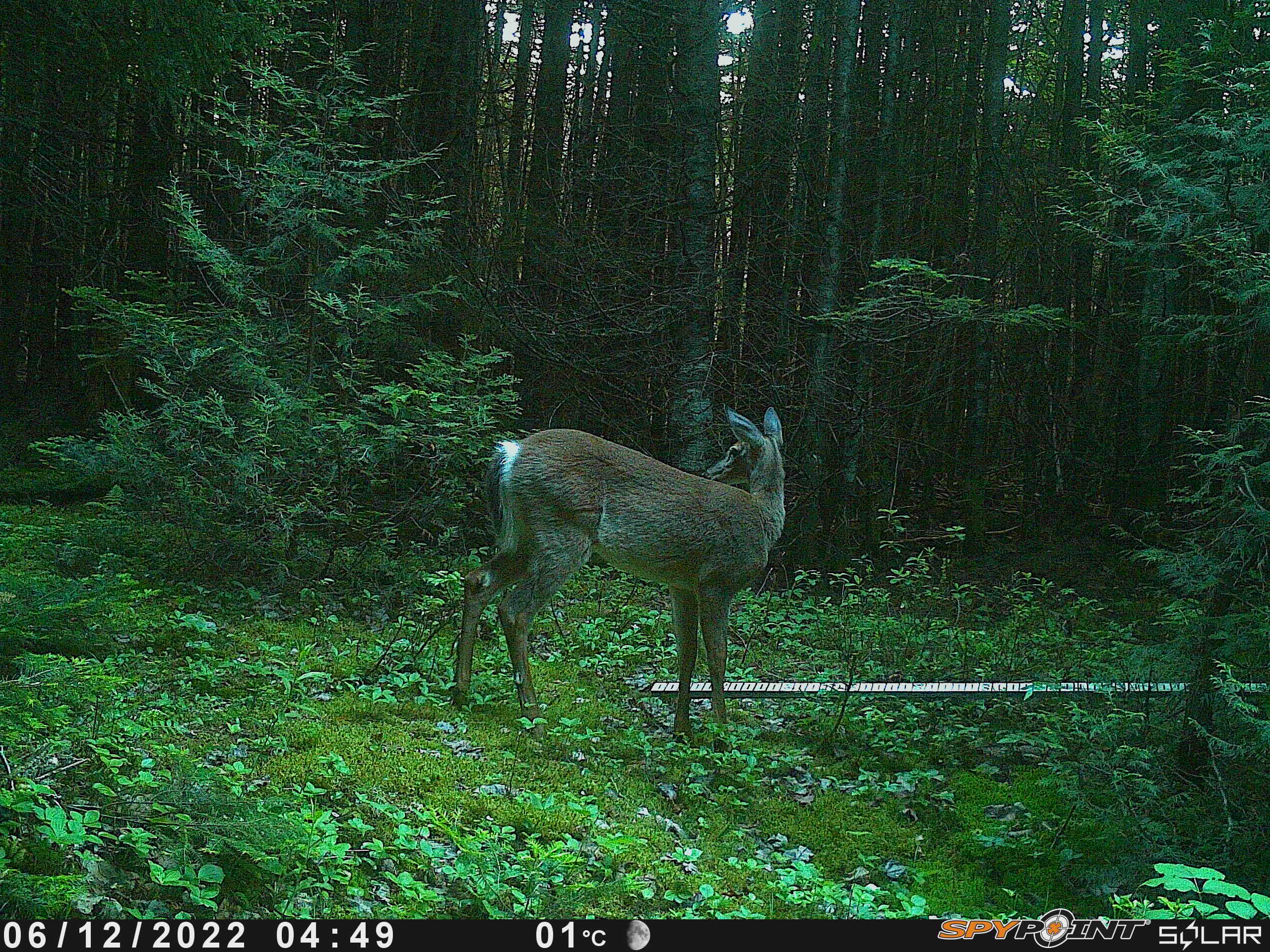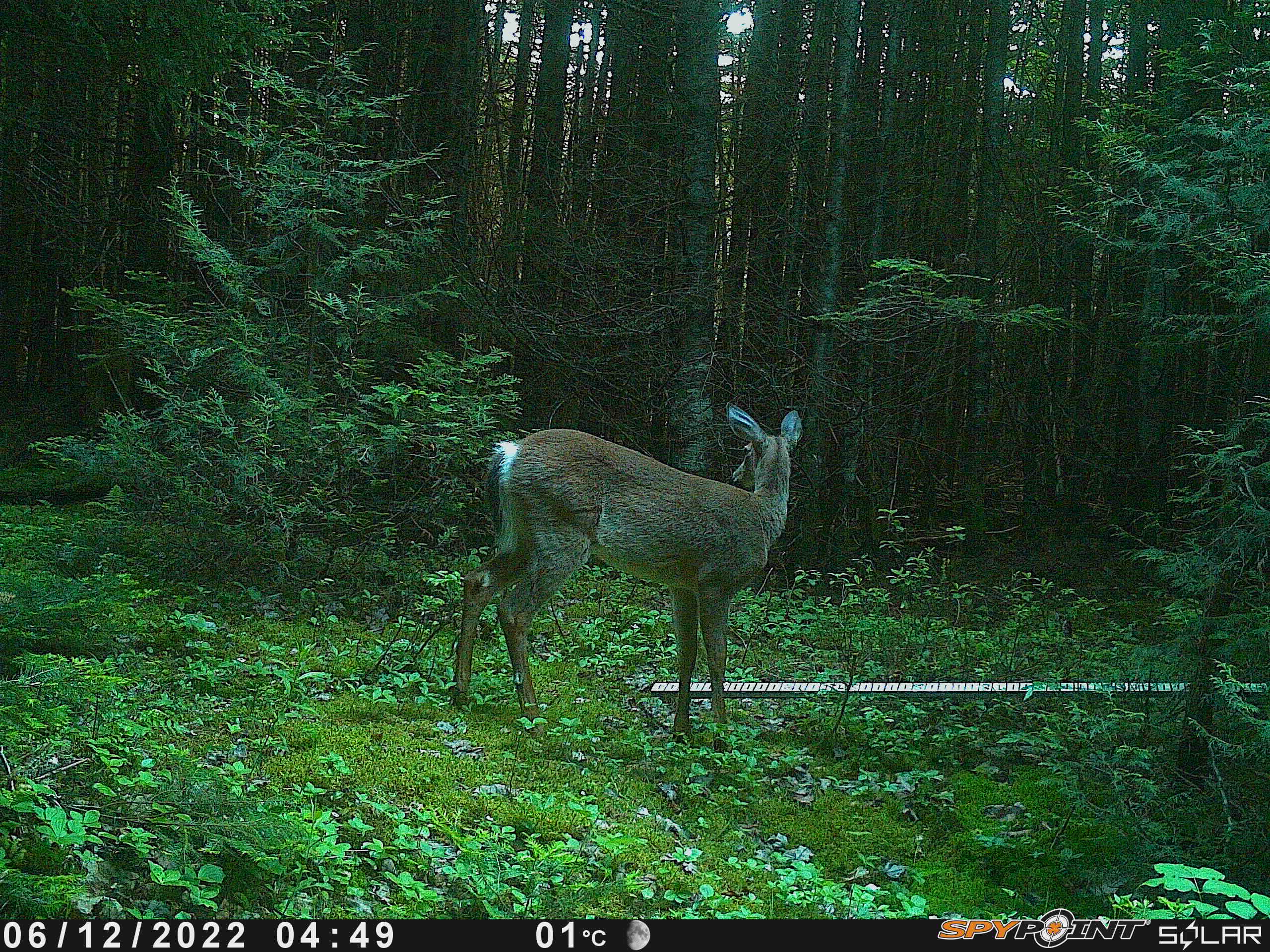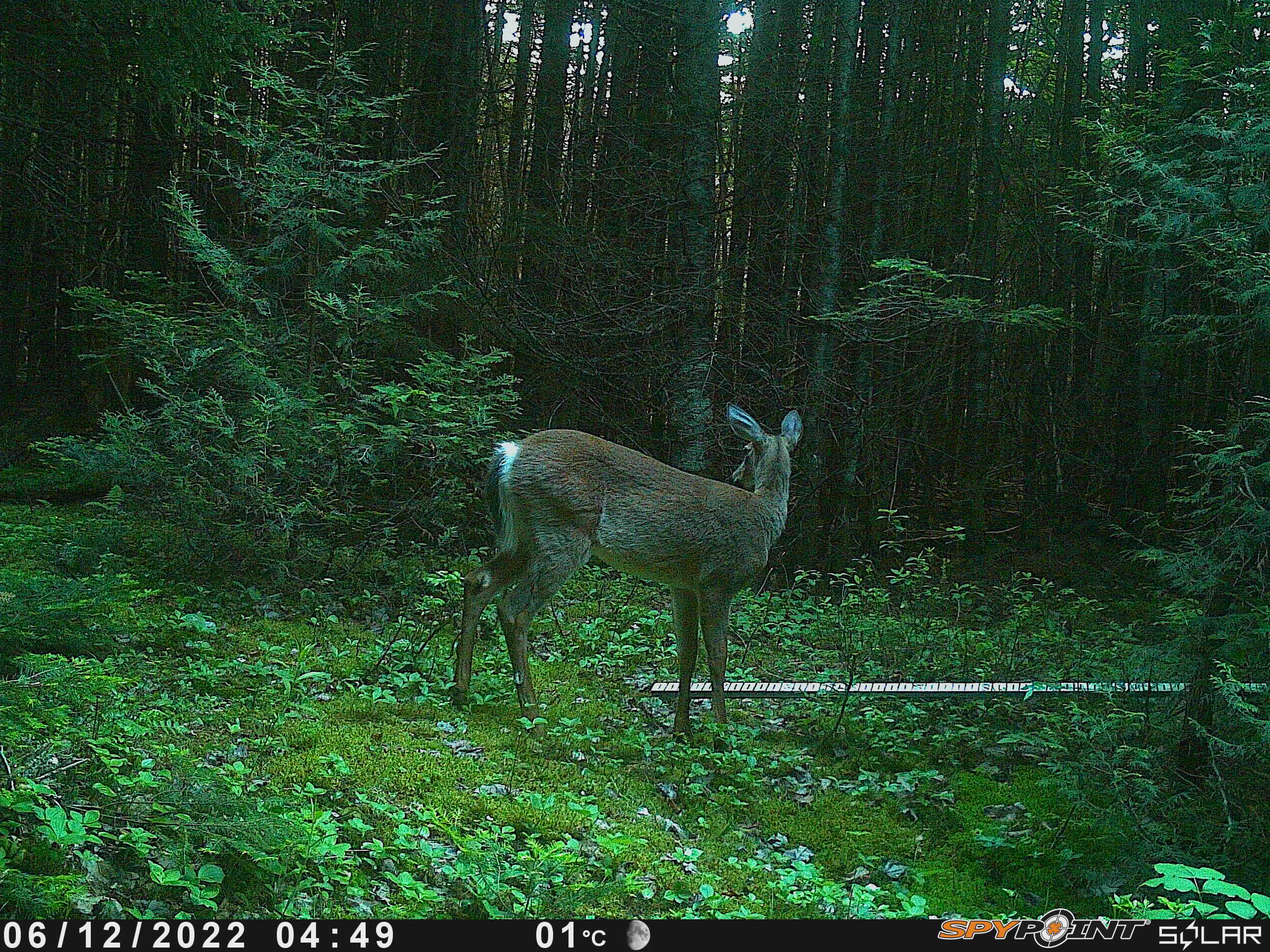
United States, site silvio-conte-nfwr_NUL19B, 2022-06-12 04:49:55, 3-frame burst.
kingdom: Animalia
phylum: Chordata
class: Mammalia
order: Artiodactyla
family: Cervidae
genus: Odocoileus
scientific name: Odocoileus virginianus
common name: white-tailed deer